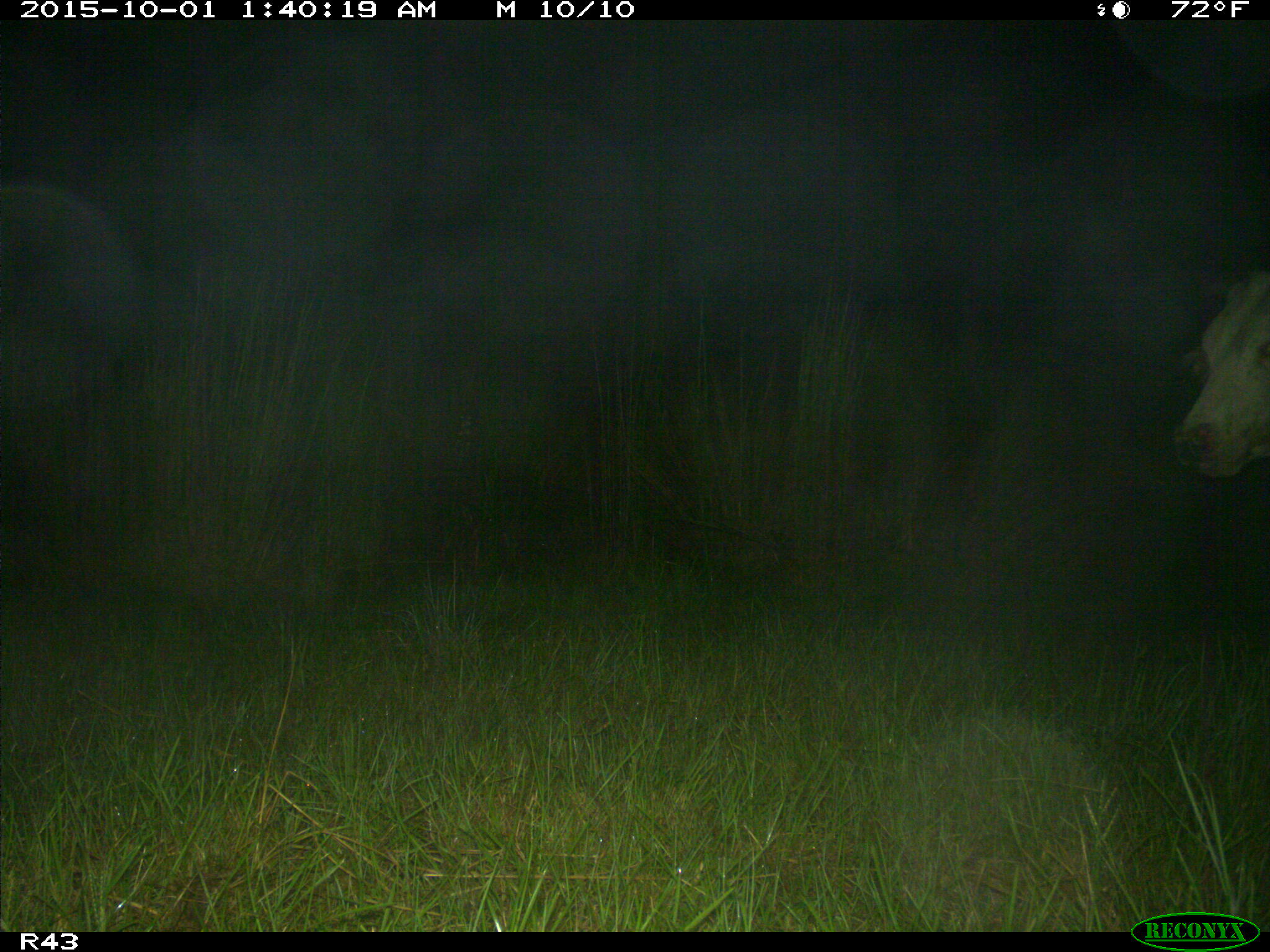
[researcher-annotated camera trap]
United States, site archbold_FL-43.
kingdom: Animalia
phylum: Chordata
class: Mammalia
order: Artiodactyla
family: Bovidae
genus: Bos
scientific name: Bos taurus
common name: domestic cow